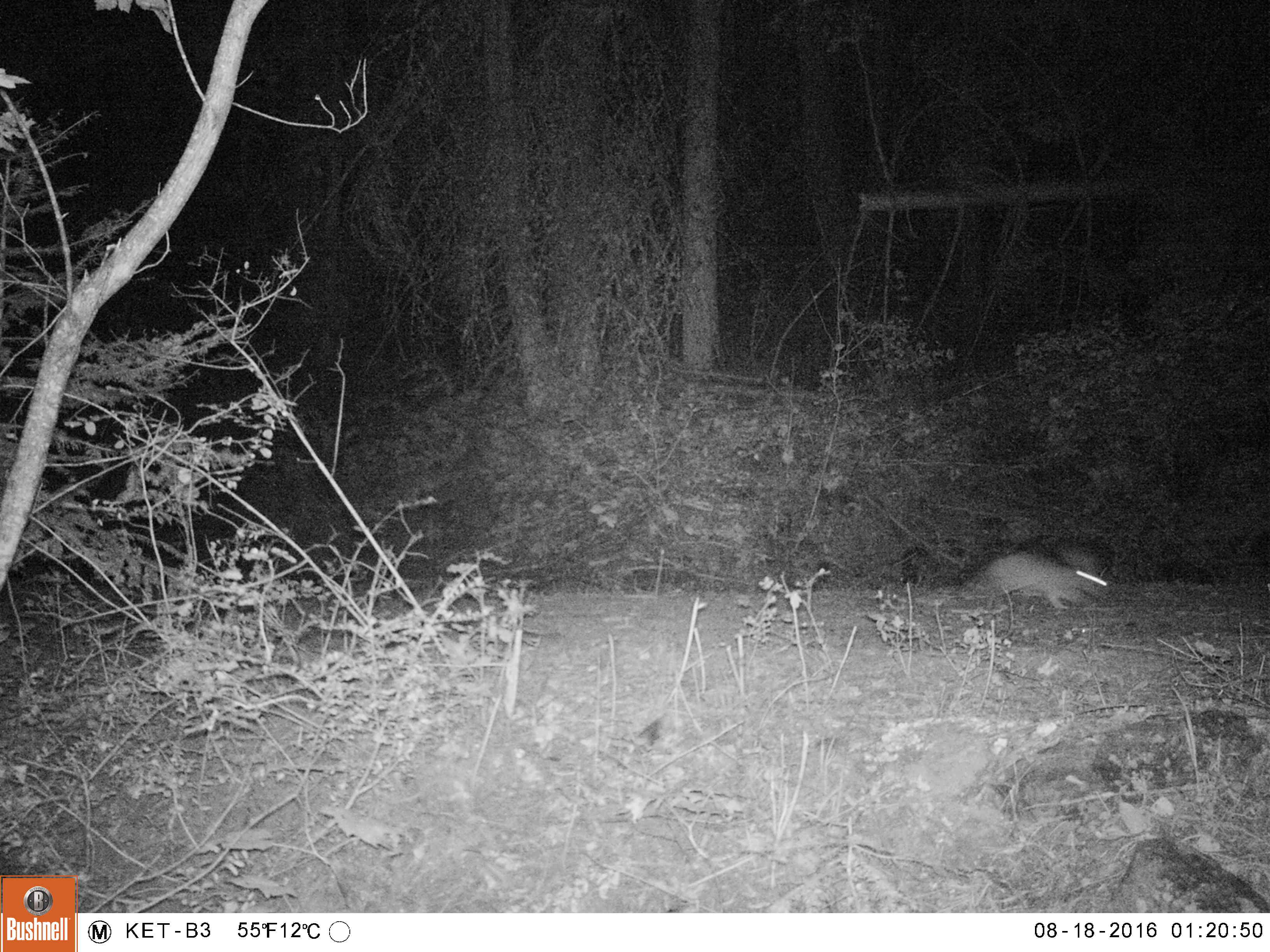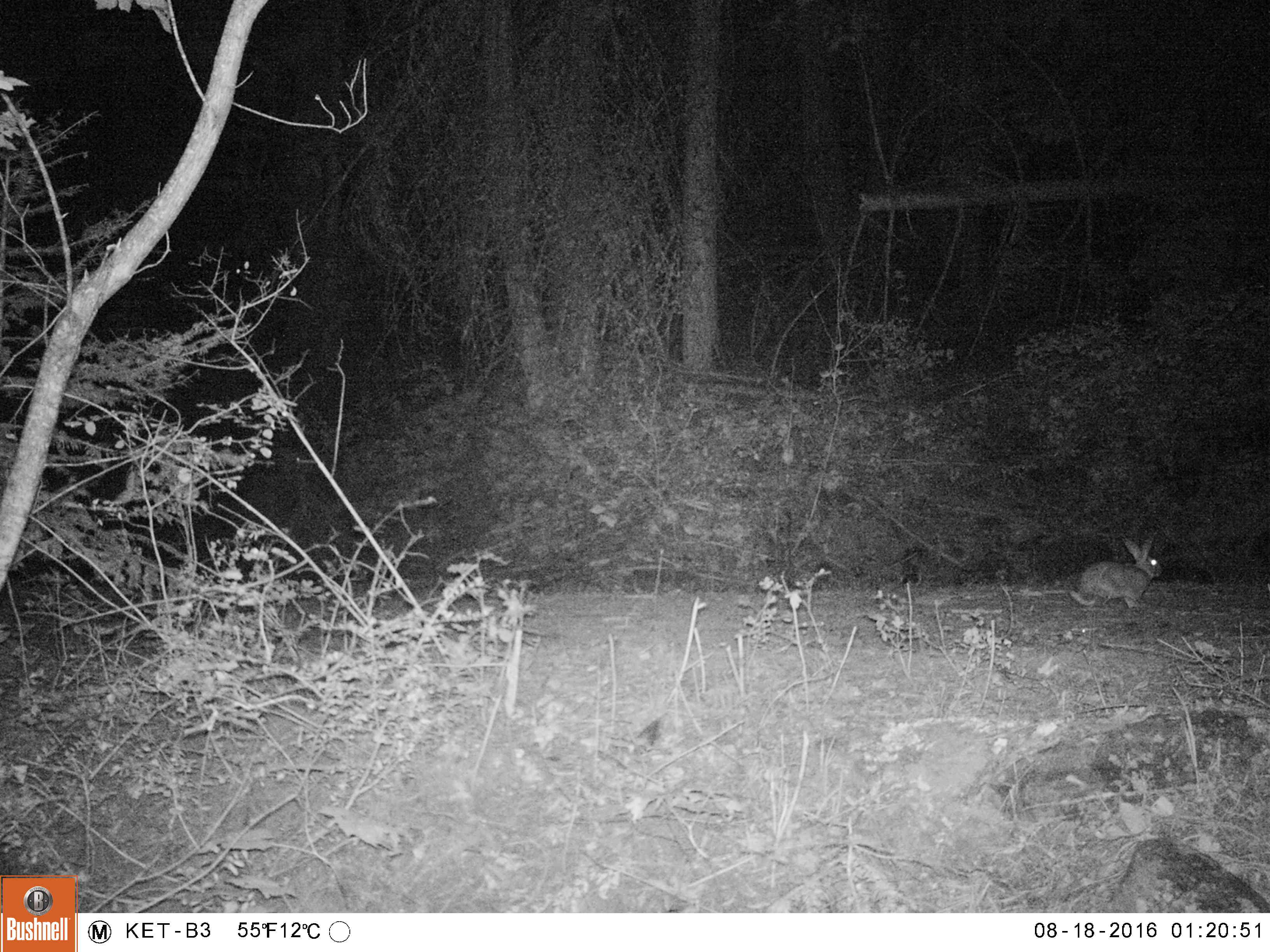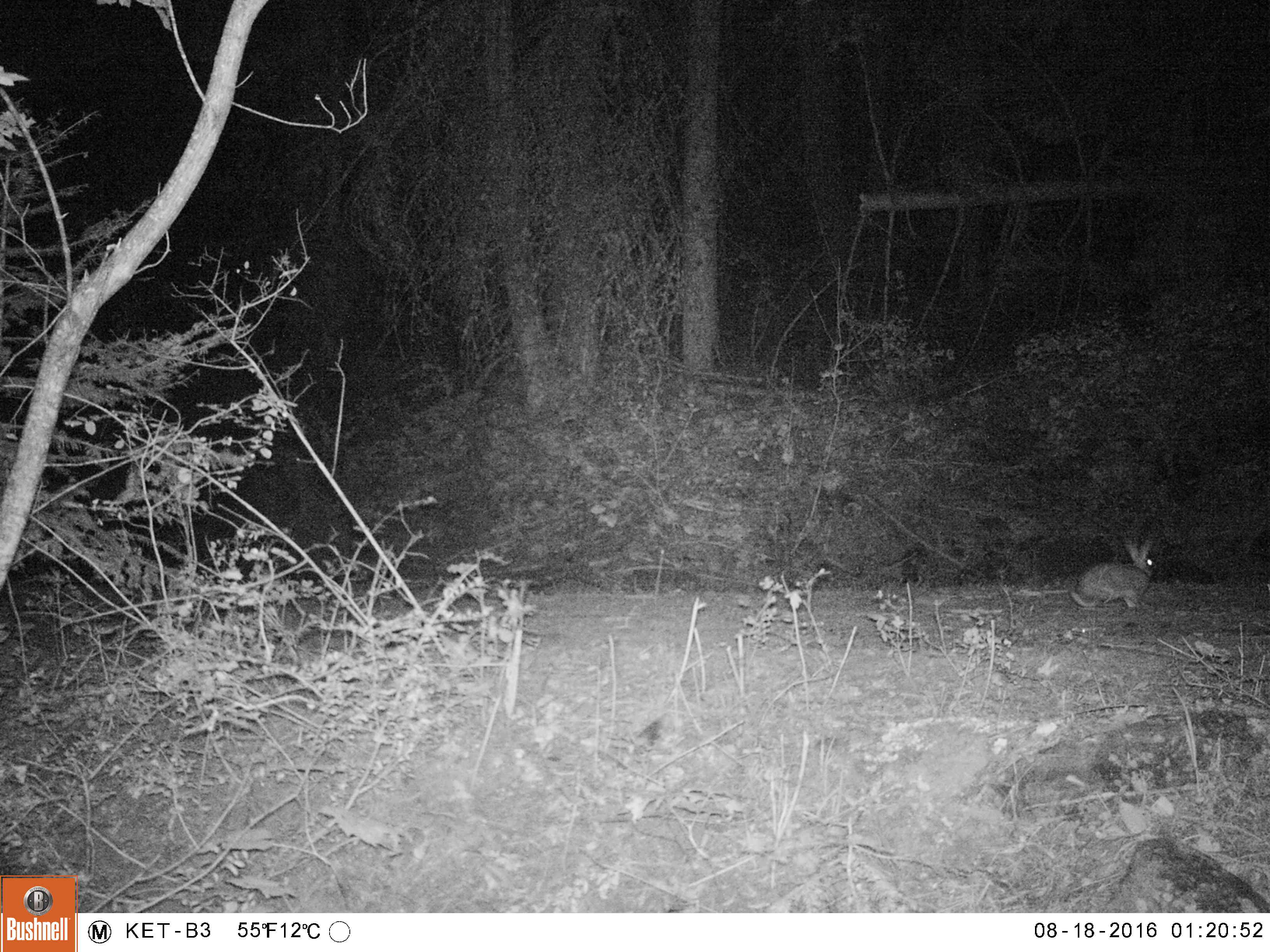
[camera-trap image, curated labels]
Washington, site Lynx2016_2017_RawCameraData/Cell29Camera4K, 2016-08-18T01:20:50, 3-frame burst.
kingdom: Animalia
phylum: Chordata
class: Mammalia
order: Lagomorpha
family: Leporidae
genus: Lepus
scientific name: Lepus americanus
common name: snowshoe hare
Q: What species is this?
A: Lepus americanus (snowshoe hare).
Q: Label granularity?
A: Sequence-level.